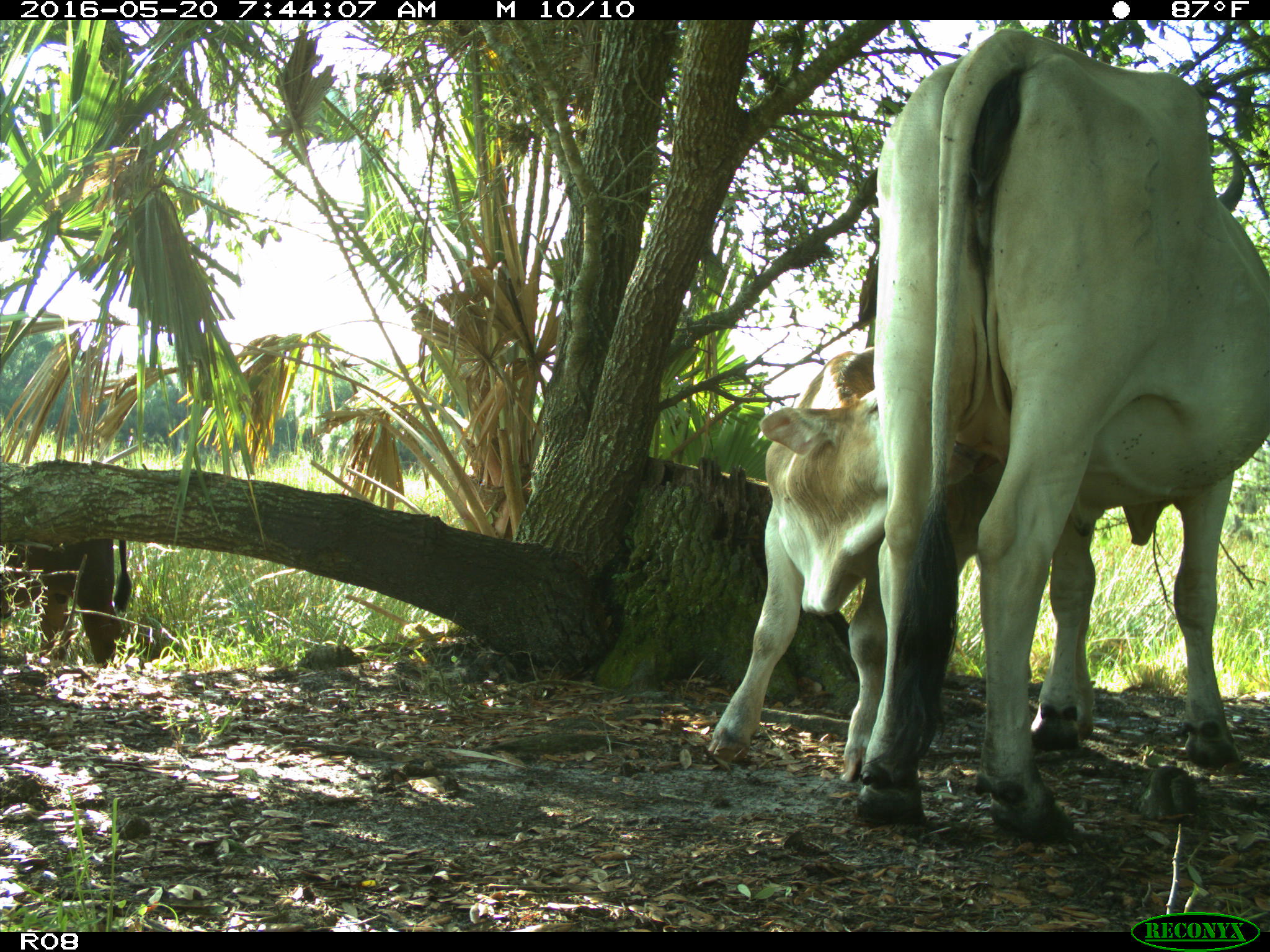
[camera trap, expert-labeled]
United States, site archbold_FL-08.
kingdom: Animalia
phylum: Chordata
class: Mammalia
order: Artiodactyla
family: Bovidae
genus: Bos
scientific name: Bos taurus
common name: domestic cow